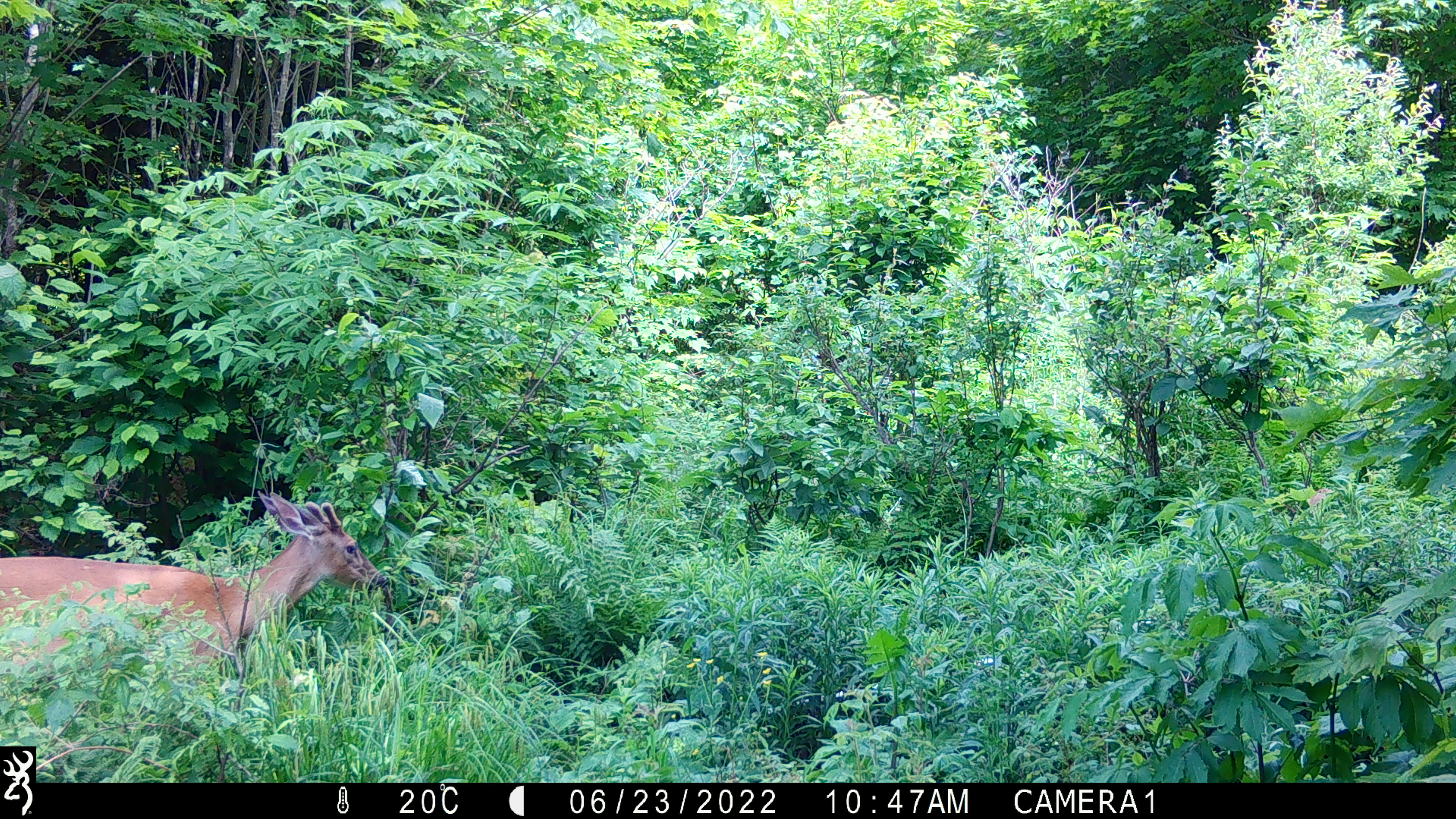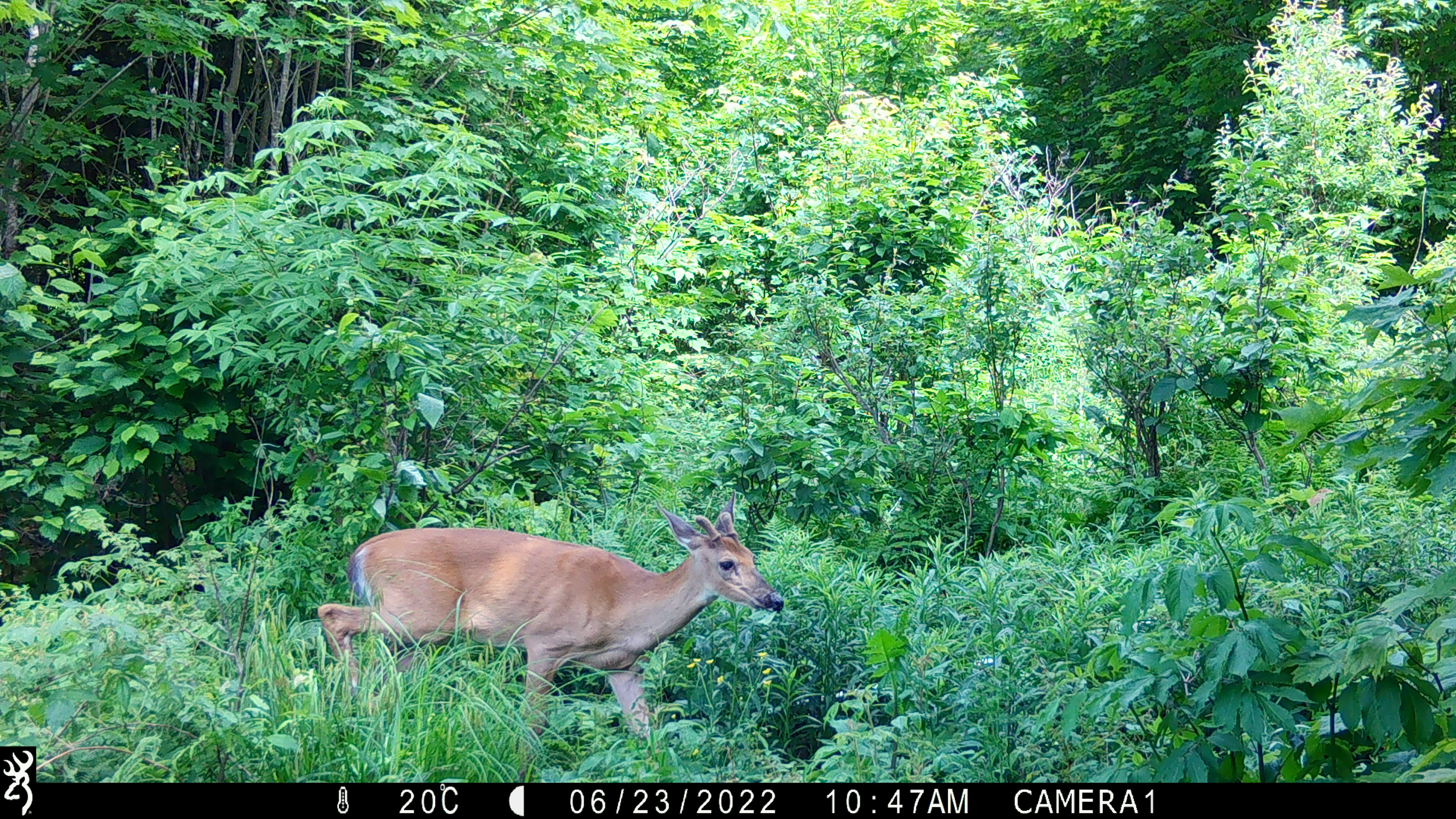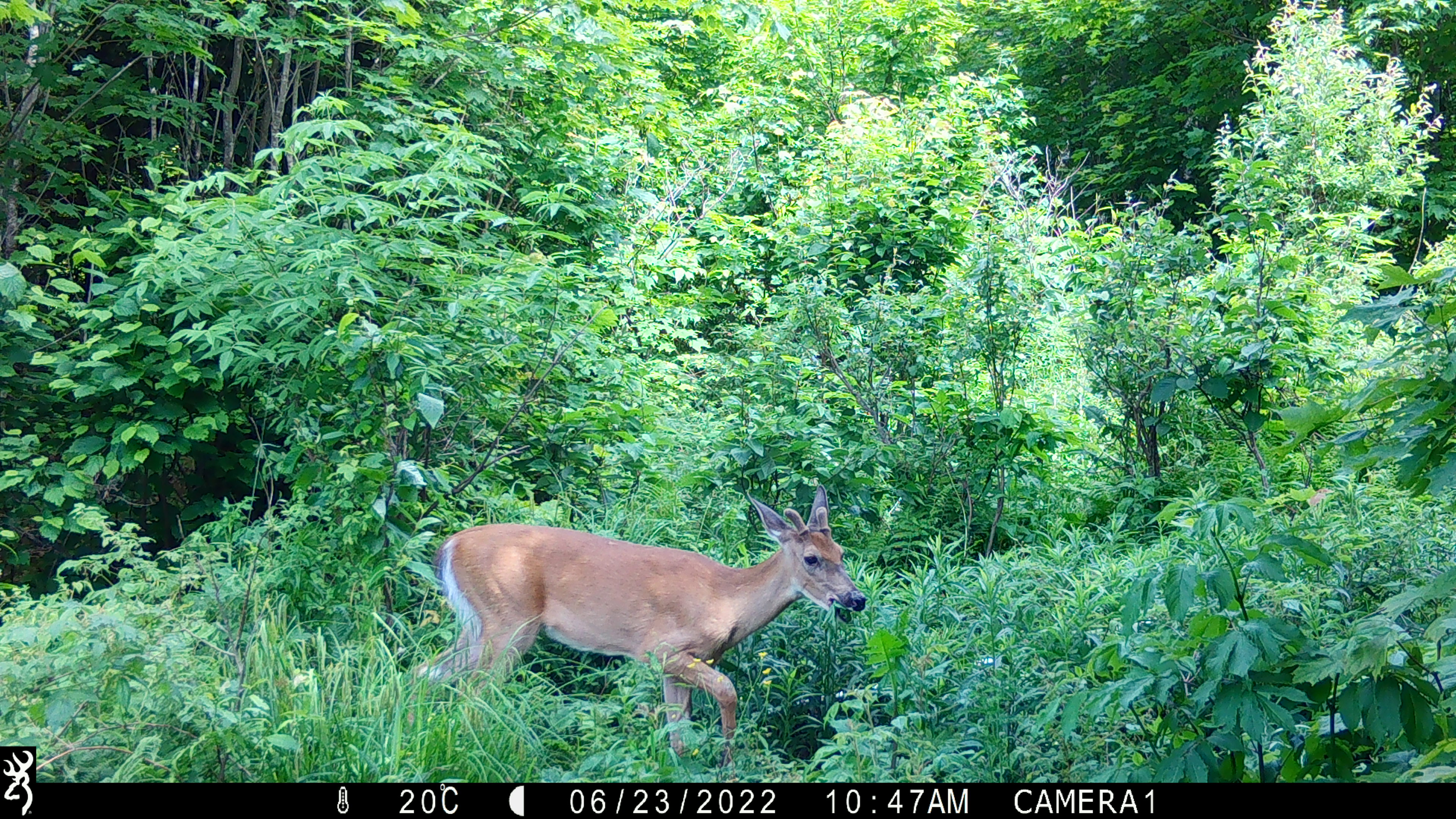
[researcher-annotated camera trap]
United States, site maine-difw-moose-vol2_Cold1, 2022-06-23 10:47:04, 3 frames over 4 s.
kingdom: Animalia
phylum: Chordata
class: Mammalia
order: Artiodactyla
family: Cervidae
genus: Odocoileus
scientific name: Odocoileus virginianus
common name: white-tailed deer